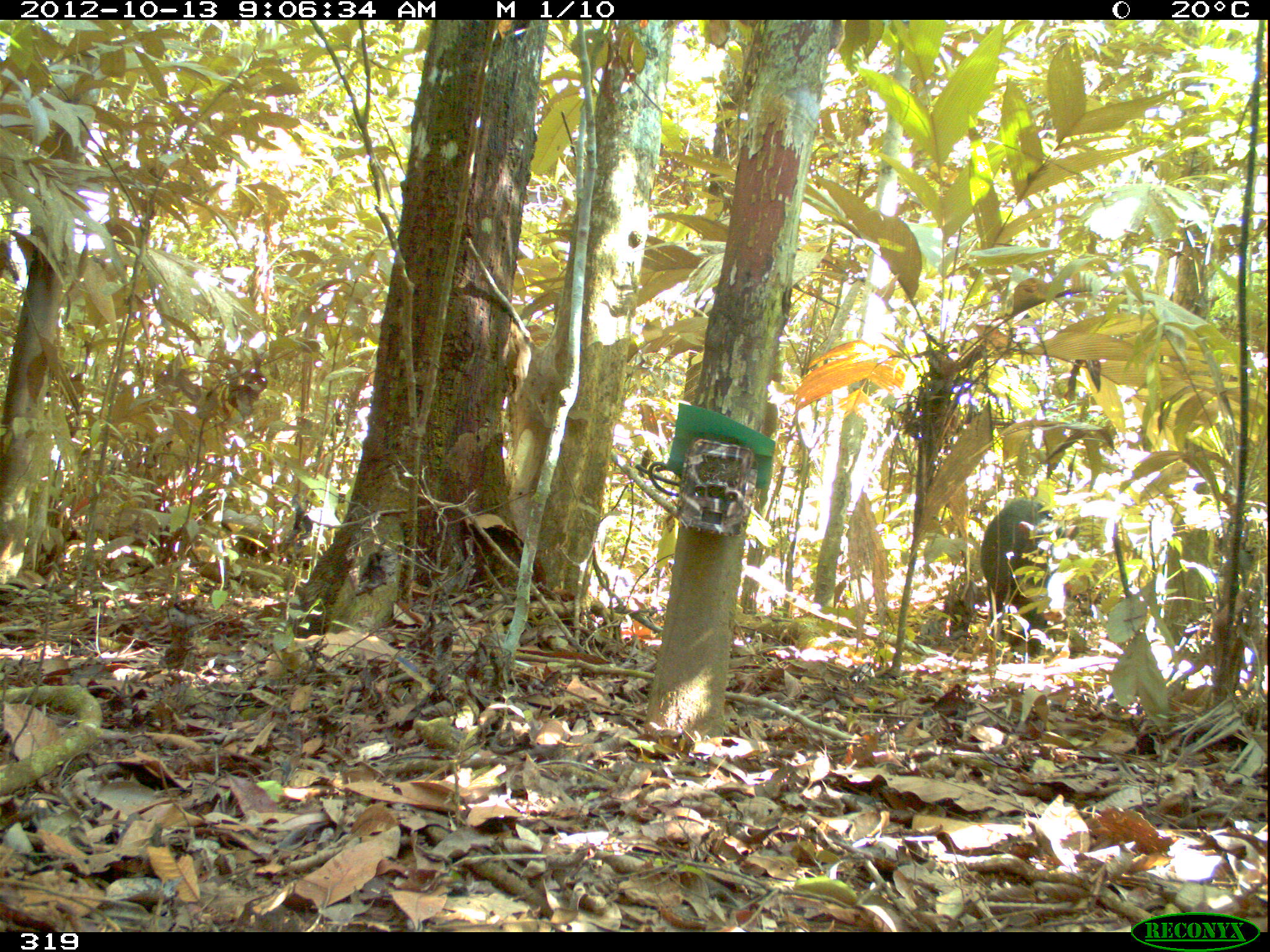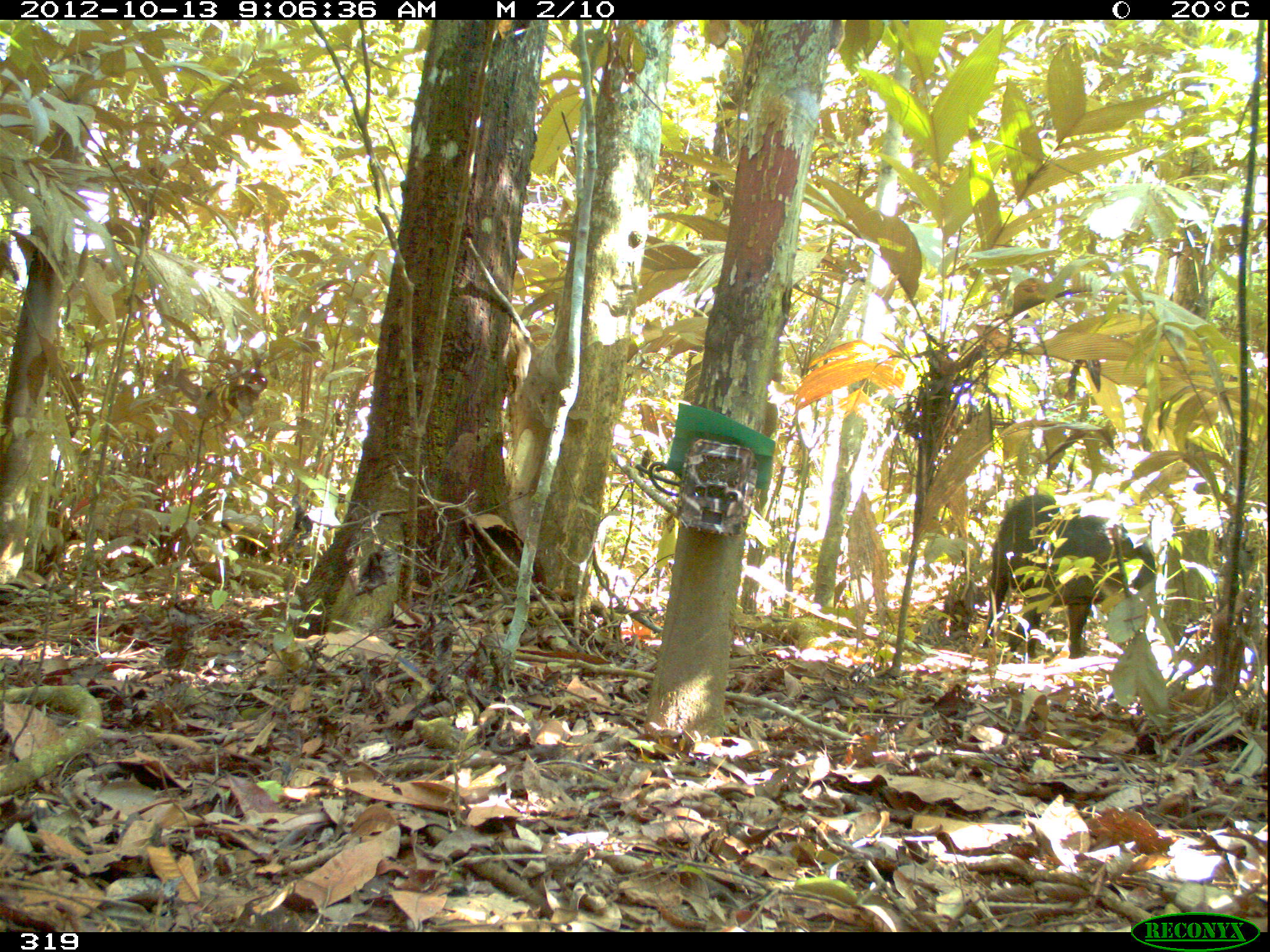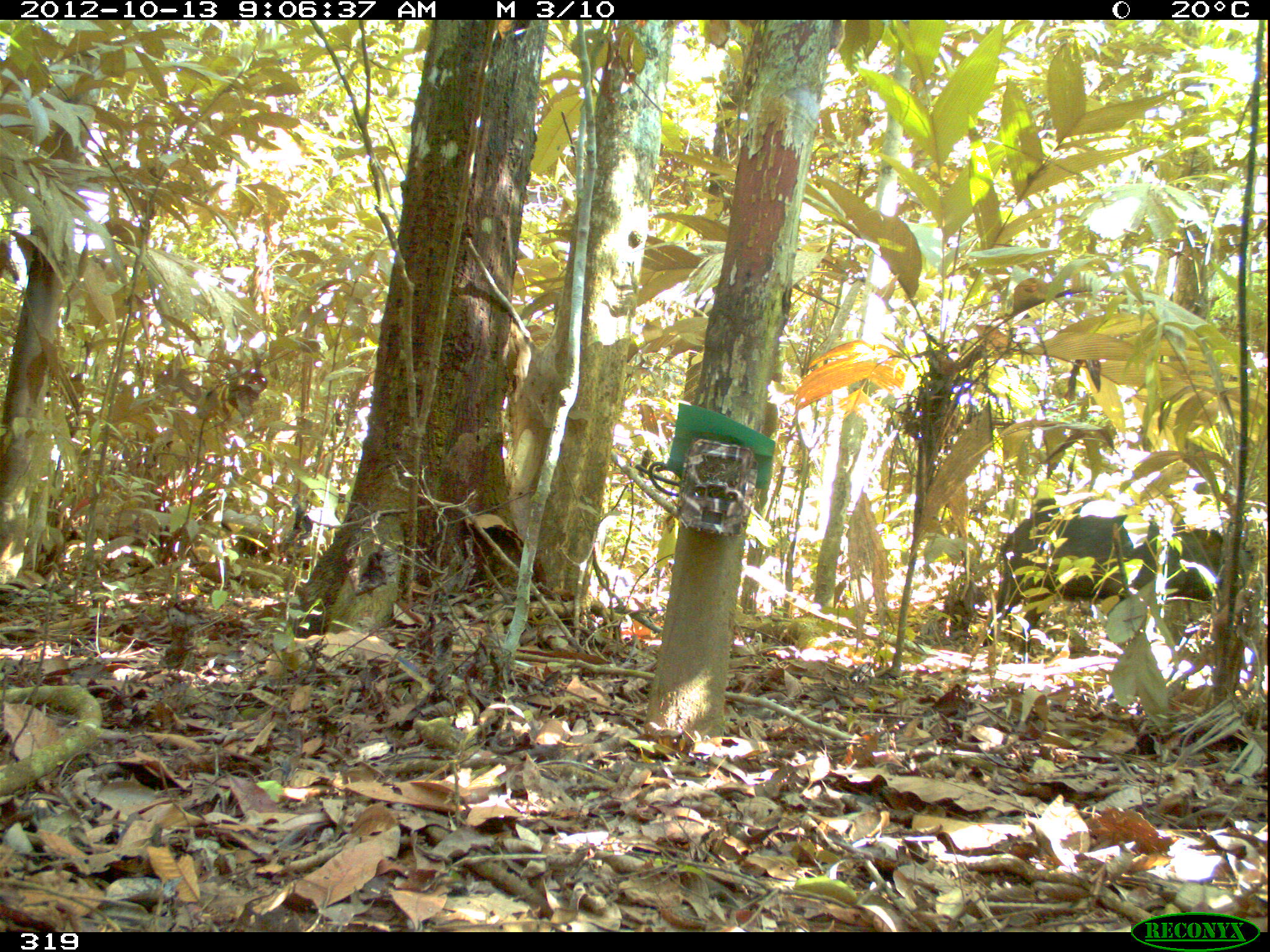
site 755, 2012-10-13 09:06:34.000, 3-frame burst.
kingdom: Animalia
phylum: Chordata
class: Mammalia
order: Artiodactyla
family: Tayassuidae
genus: Tayassu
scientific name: Tayassu pecari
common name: white-lipped peccary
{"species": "Tayassu pecari (white-lipped peccary)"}